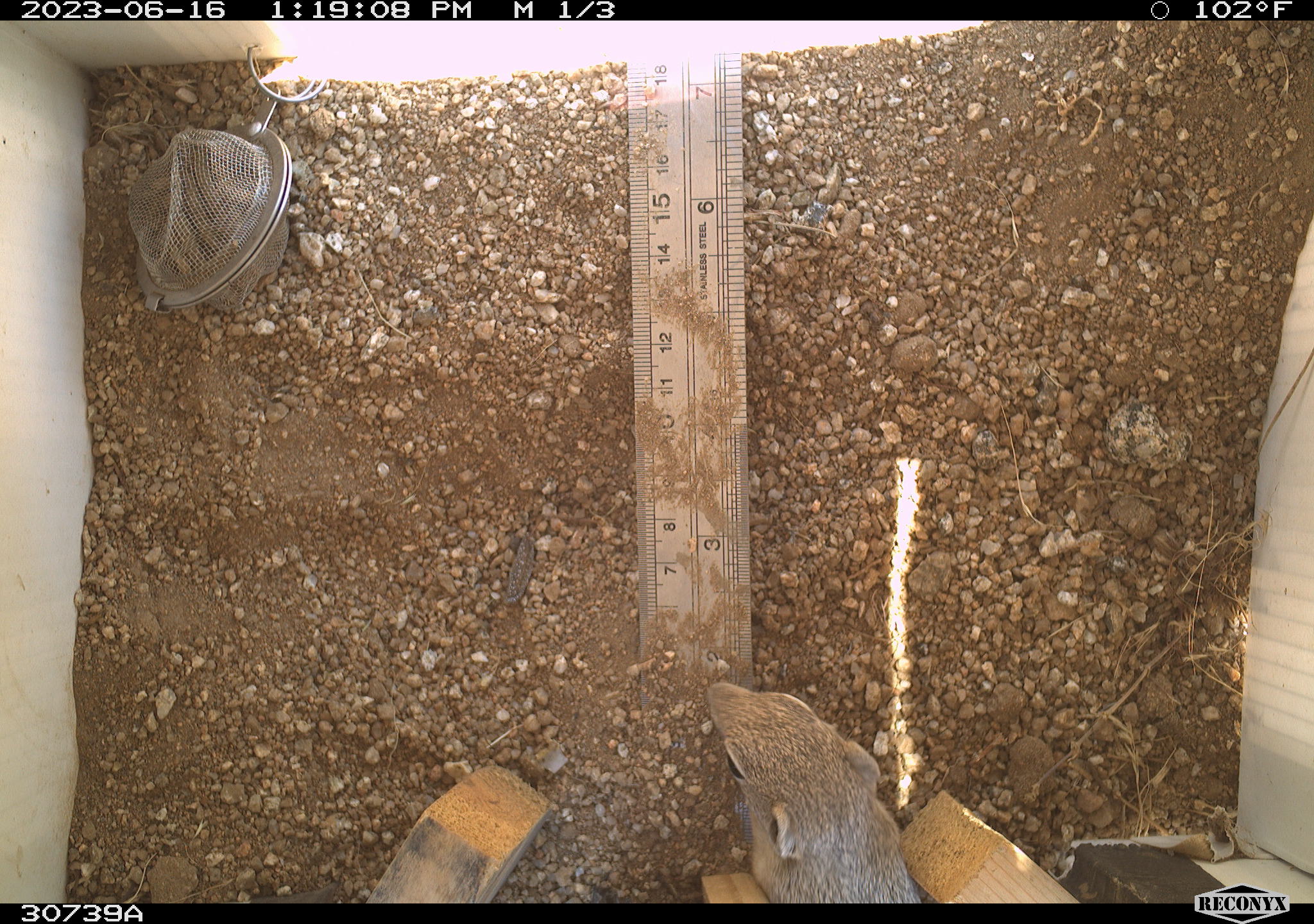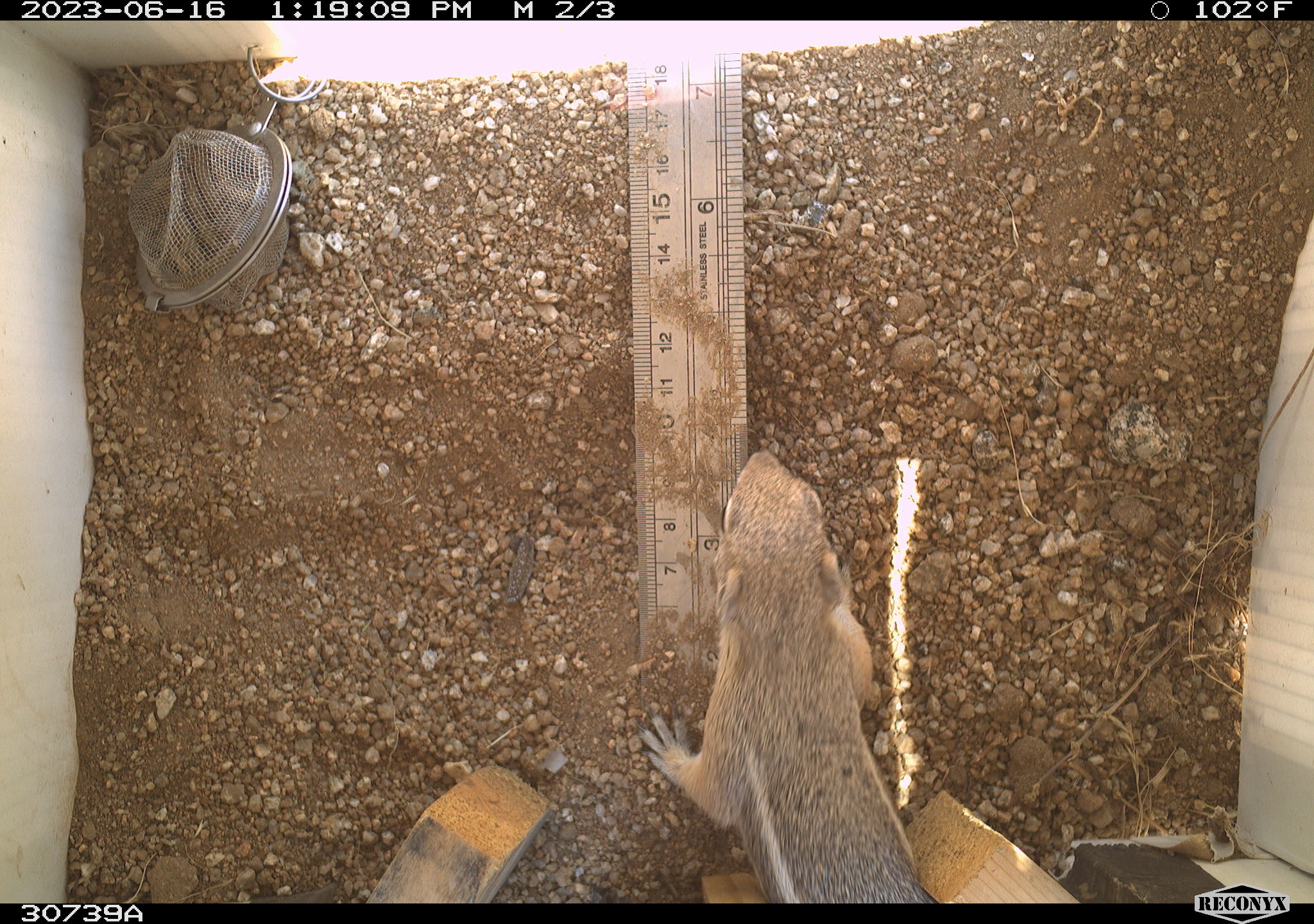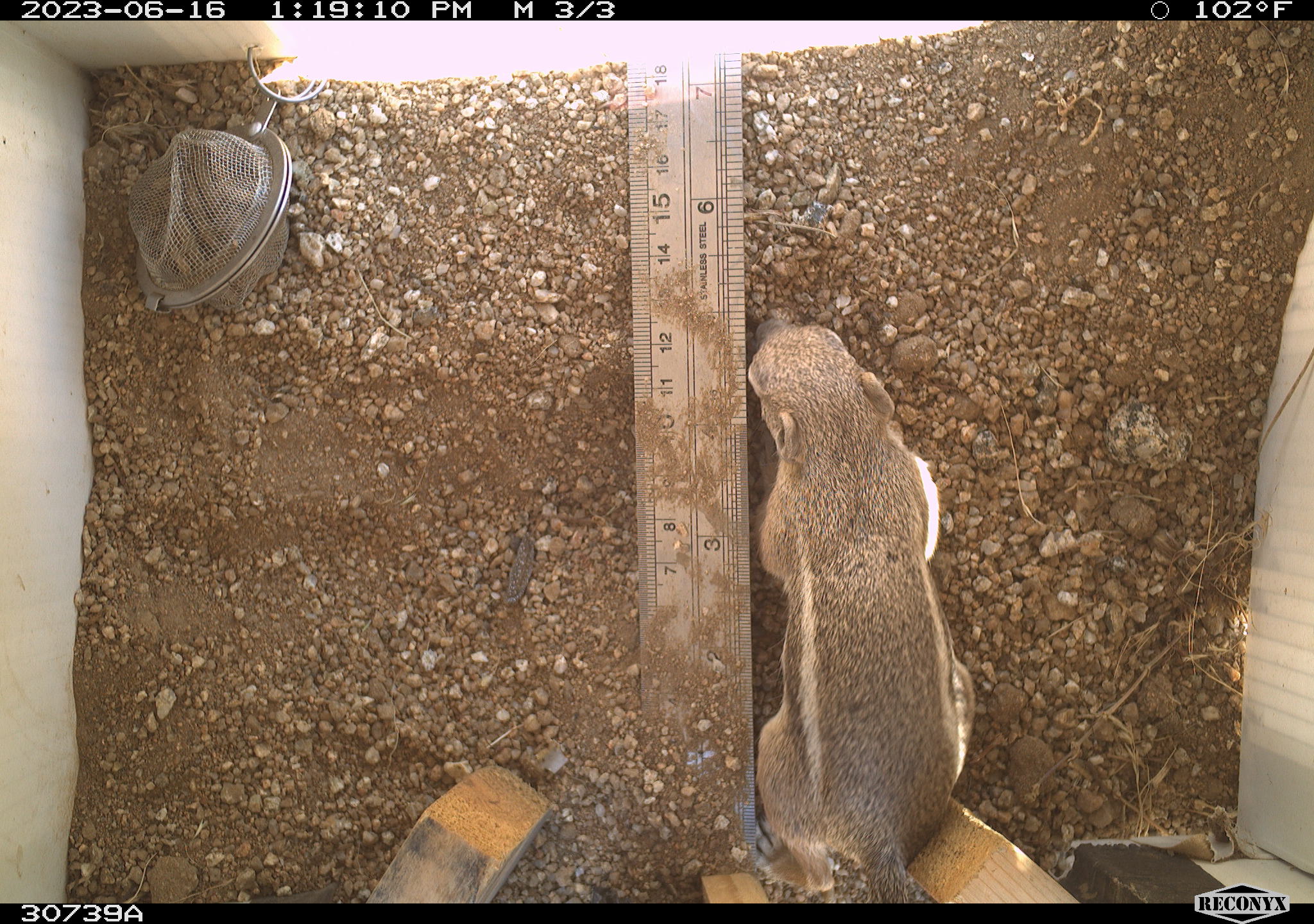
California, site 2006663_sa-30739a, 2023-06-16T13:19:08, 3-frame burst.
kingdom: Animalia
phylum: Chordata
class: Mammalia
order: Rodentia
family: Sciuridae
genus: Ammospermophilus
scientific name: Ammospermophilus leucurus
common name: white-tailed antelope squirrel